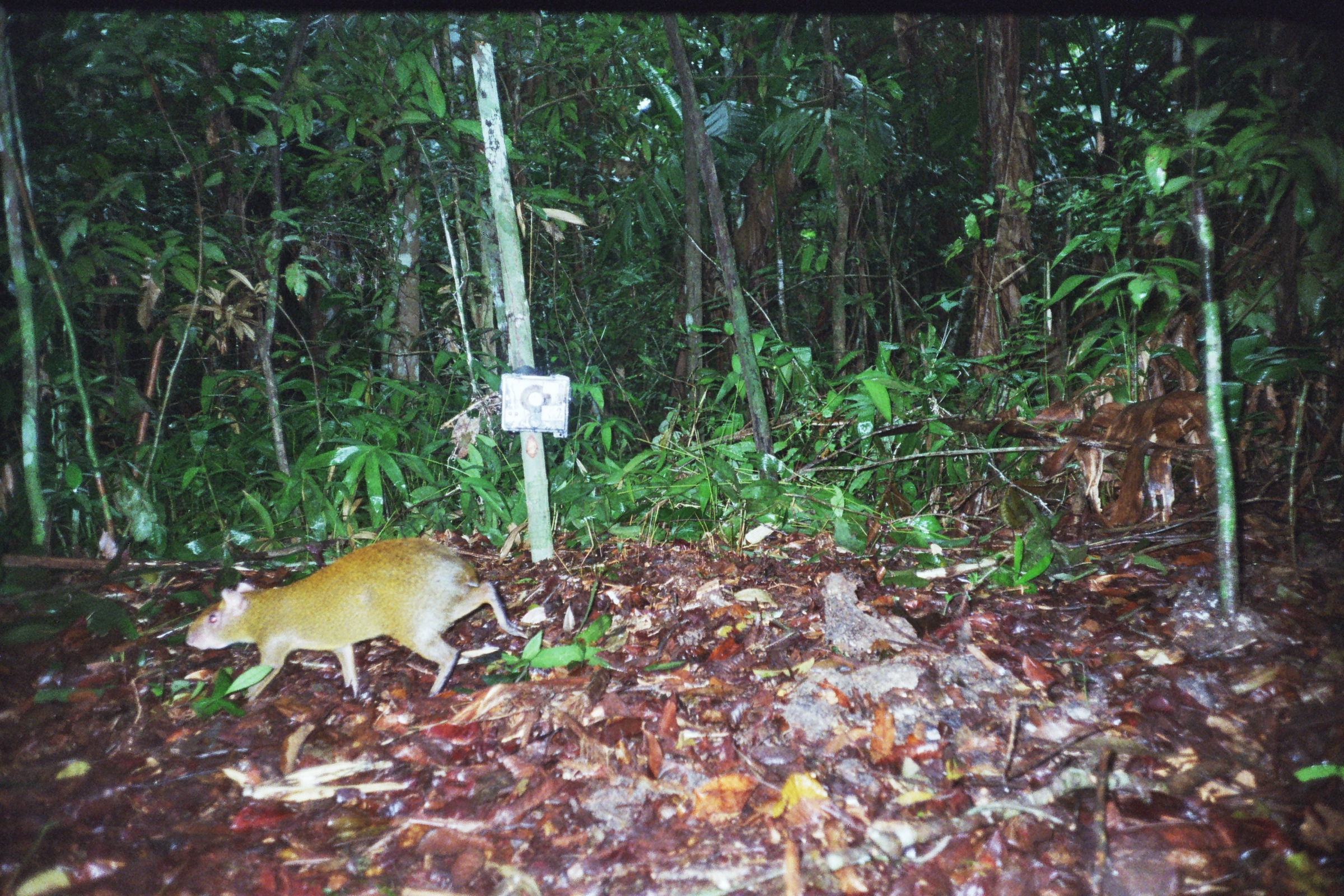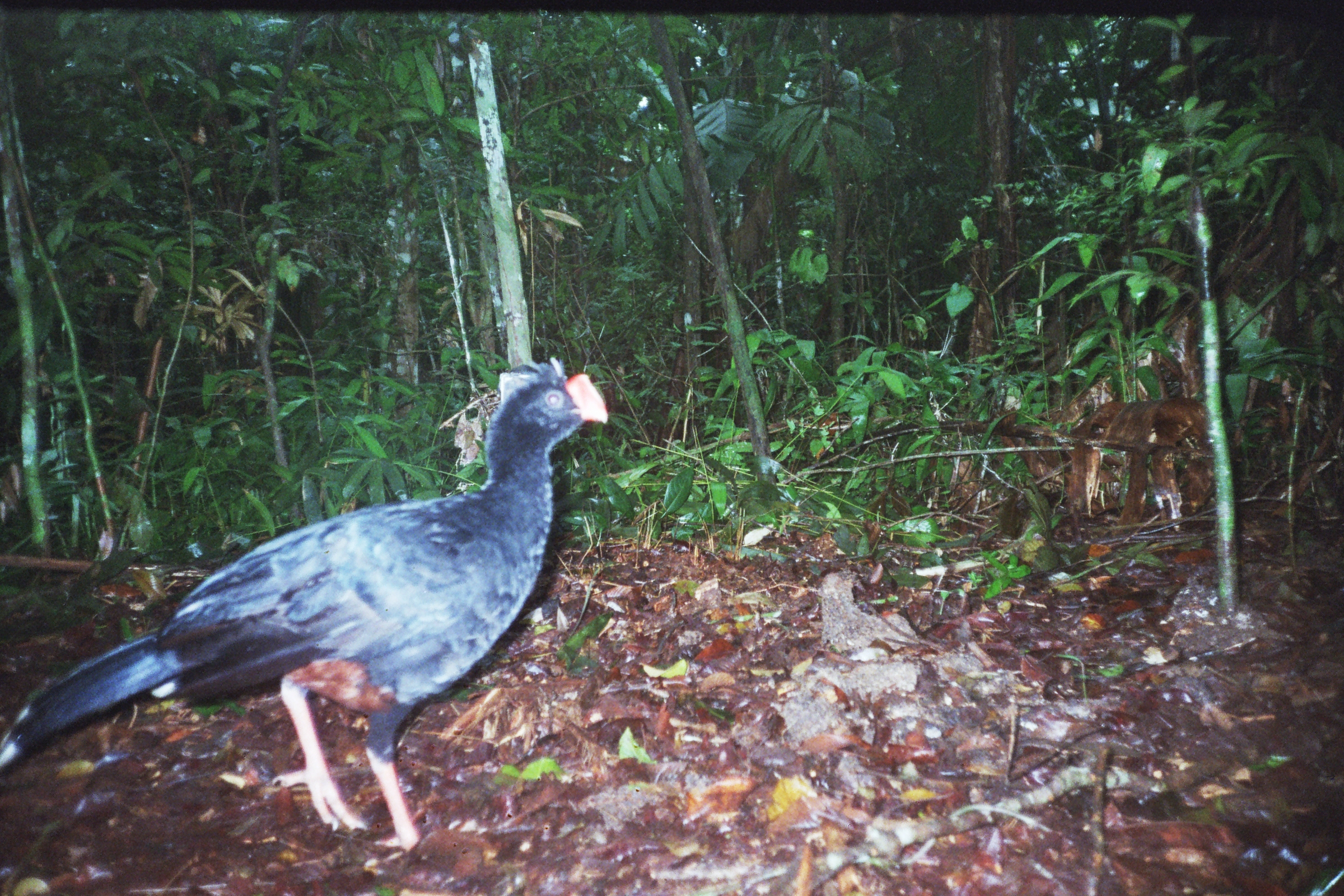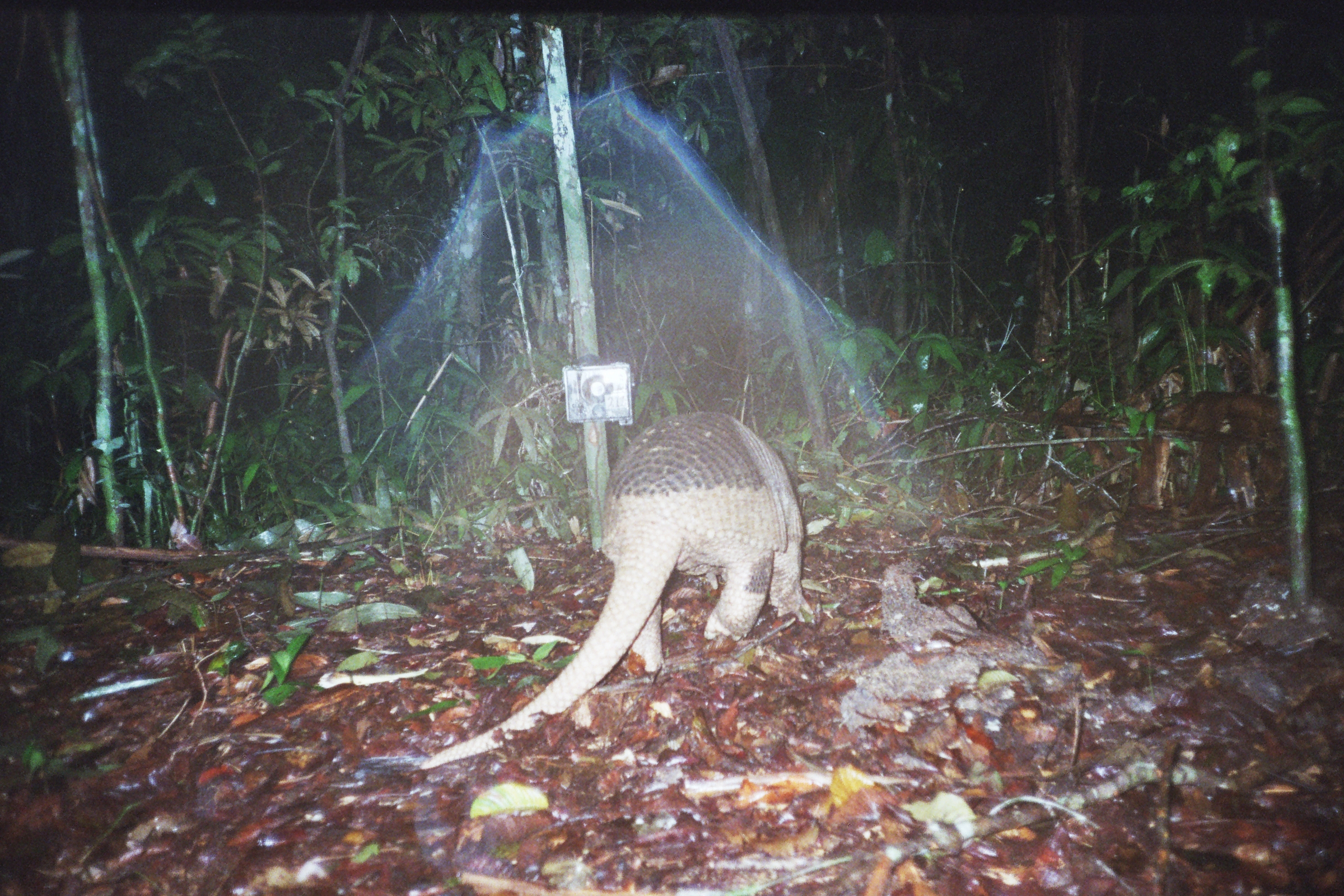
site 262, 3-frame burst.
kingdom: Animalia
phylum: Chordata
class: Mammalia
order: Rodentia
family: Dasyproctidae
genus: Dasyprocta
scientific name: Dasyprocta punctata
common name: central american agouti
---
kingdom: Animalia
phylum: Chordata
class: Aves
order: Galliformes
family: Cracidae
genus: Mitu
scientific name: Mitu tuberosum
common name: razor-billed curassow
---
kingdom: Animalia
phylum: Chordata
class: Mammalia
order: Cingulata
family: Chlamyphoridae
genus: Priodontes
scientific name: Priodontes maximus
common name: giant armadillo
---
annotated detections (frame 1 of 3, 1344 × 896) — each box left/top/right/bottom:
dasyprocta punctata: 184/535/531/706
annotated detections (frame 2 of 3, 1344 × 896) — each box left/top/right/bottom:
mitu tuberosum: 2/356/611/865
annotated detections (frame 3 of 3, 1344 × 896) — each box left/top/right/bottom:
priodontes maximus: 420/409/821/770